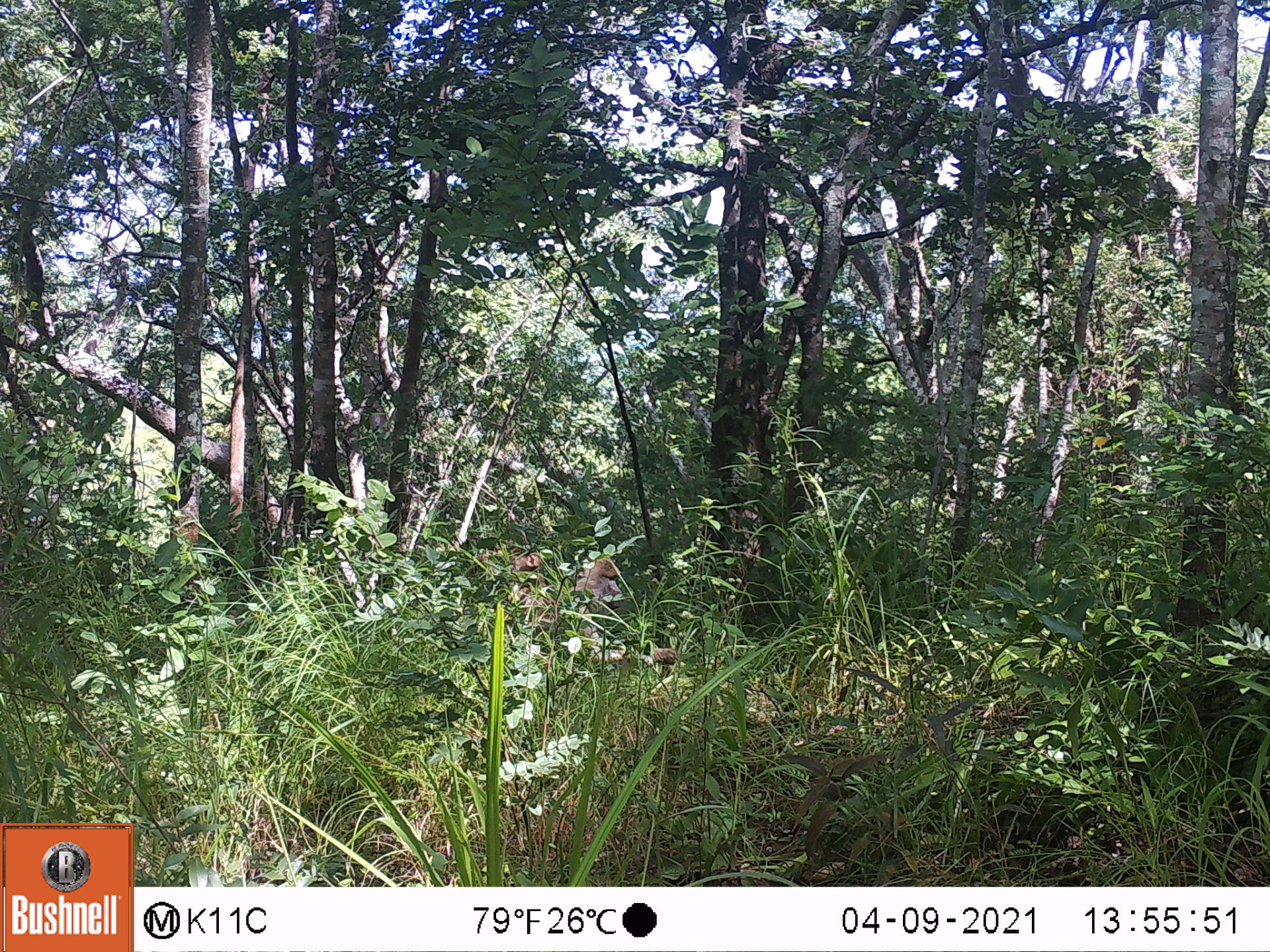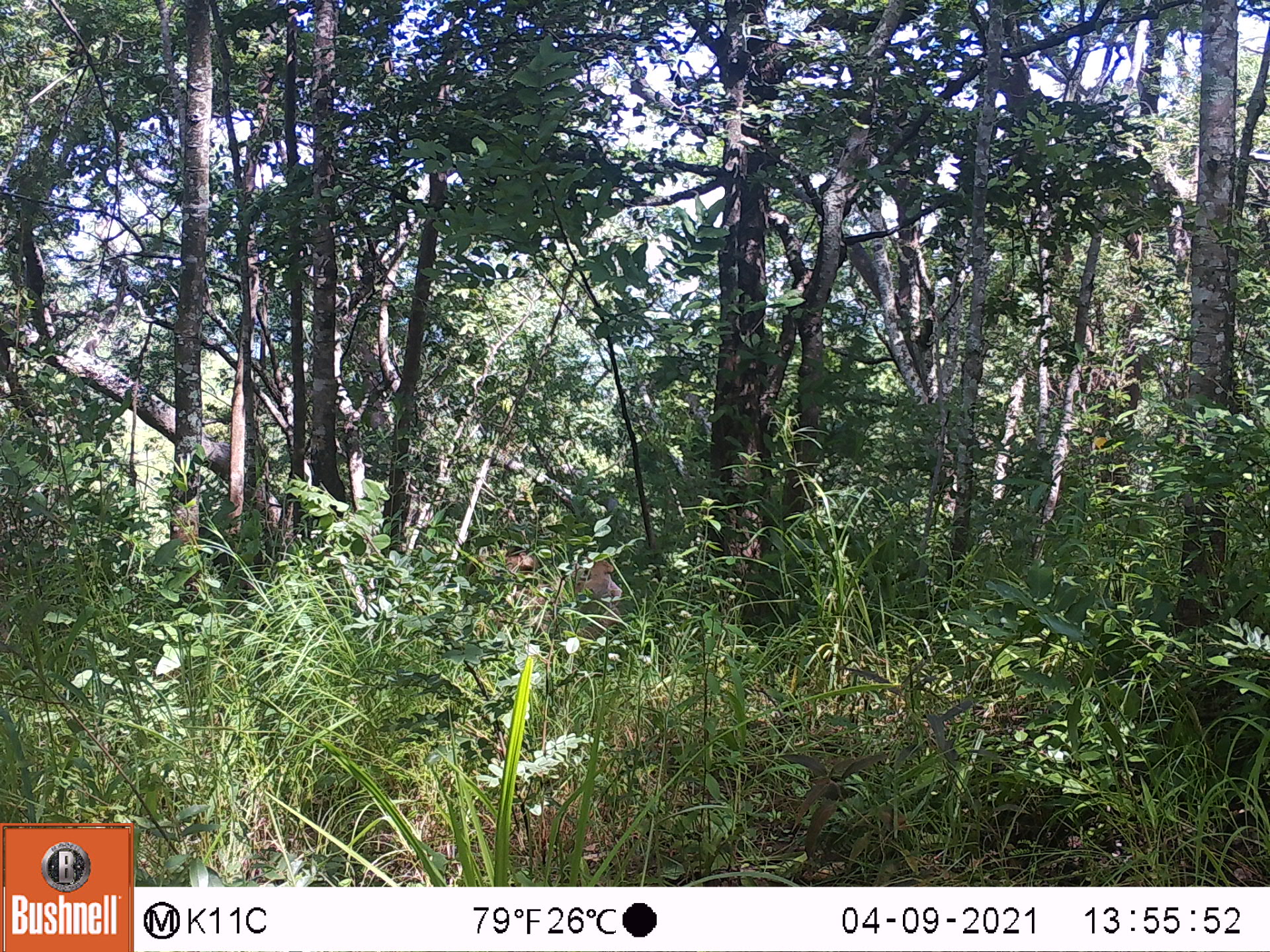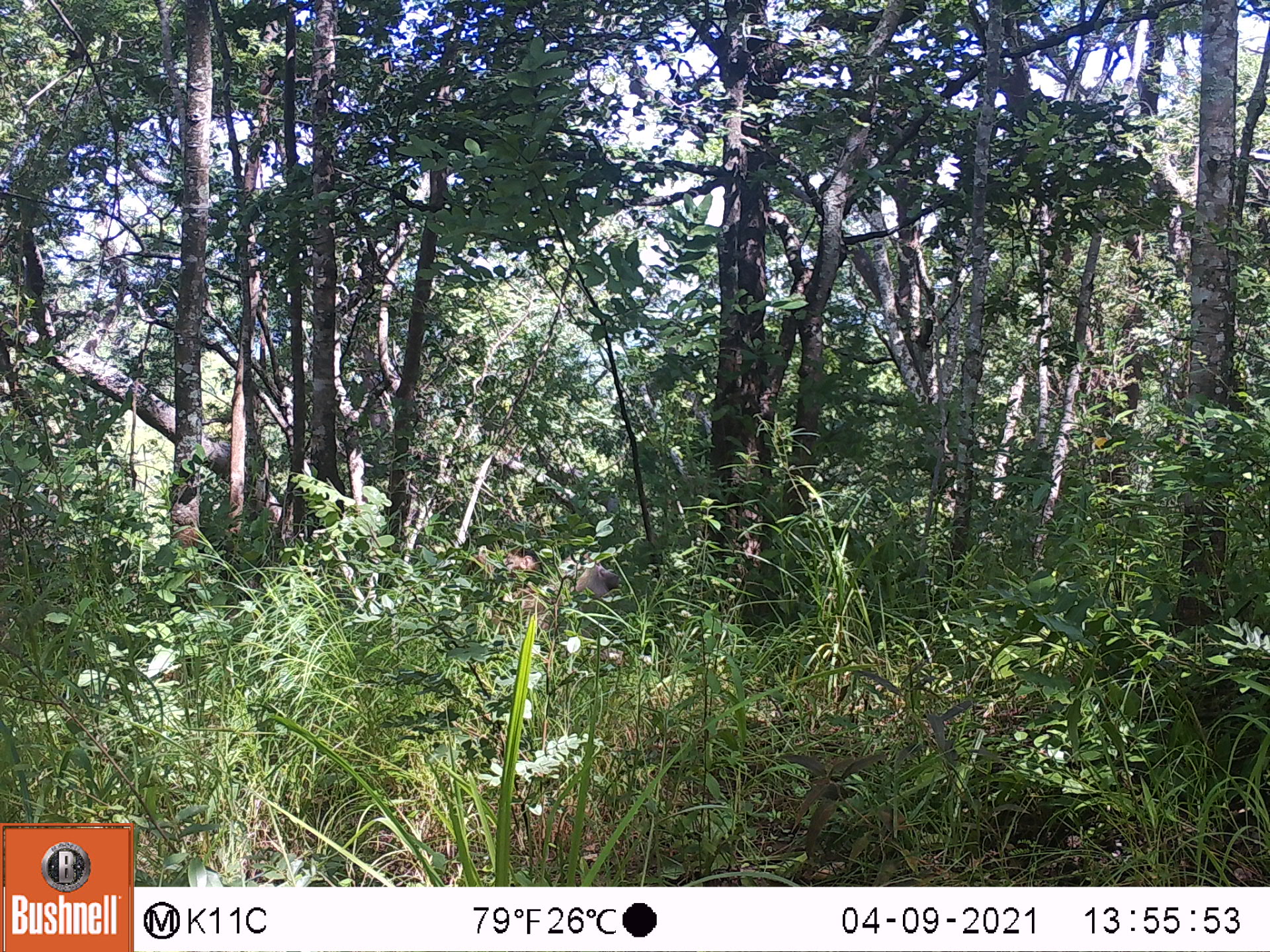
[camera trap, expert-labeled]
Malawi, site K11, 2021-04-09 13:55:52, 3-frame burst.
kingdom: Animalia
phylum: Chordata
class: Mammalia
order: Primates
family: Cercopithecidae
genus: Papio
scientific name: Papio cynocephalus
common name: yellow baboon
Yellow baboon (Papio cynocephalus), count 2.